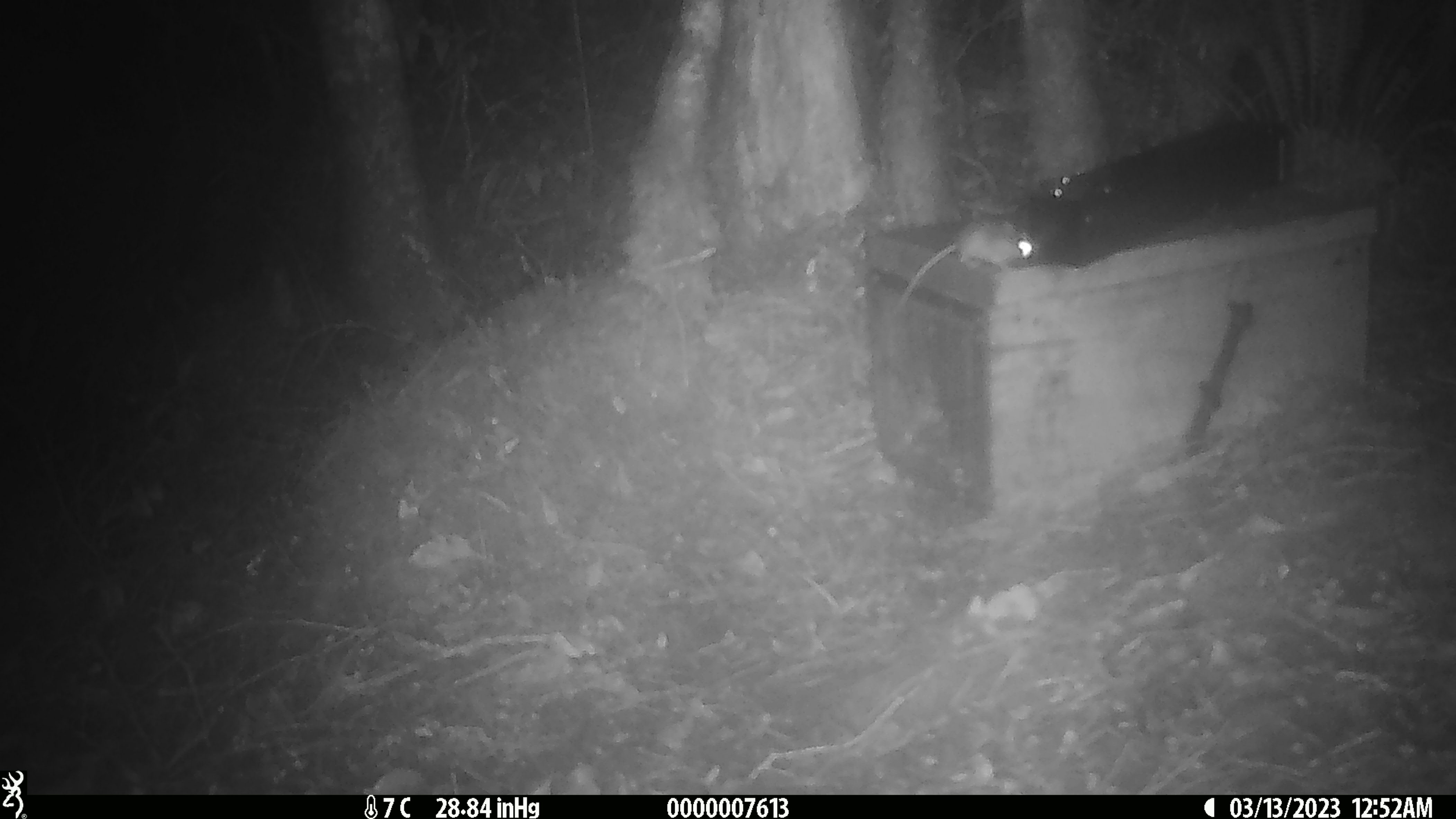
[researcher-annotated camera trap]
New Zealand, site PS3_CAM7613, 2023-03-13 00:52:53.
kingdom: Animalia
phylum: Chordata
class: Mammalia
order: Rodentia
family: Muridae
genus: Mus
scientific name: Mus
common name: mouse